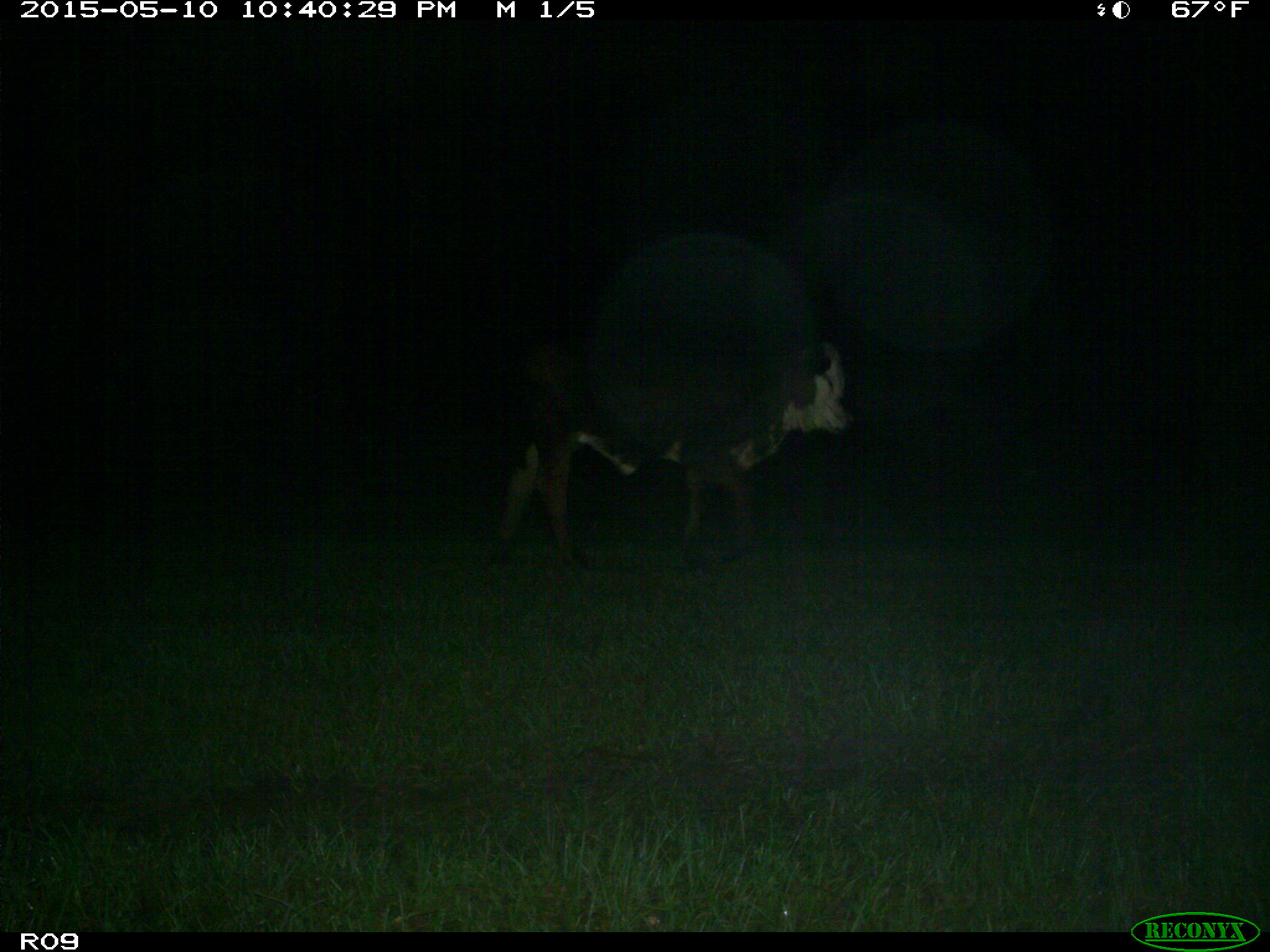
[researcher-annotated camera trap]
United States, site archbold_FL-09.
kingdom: Animalia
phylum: Chordata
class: Mammalia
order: Artiodactyla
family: Bovidae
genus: Bos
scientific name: Bos taurus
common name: domestic cow